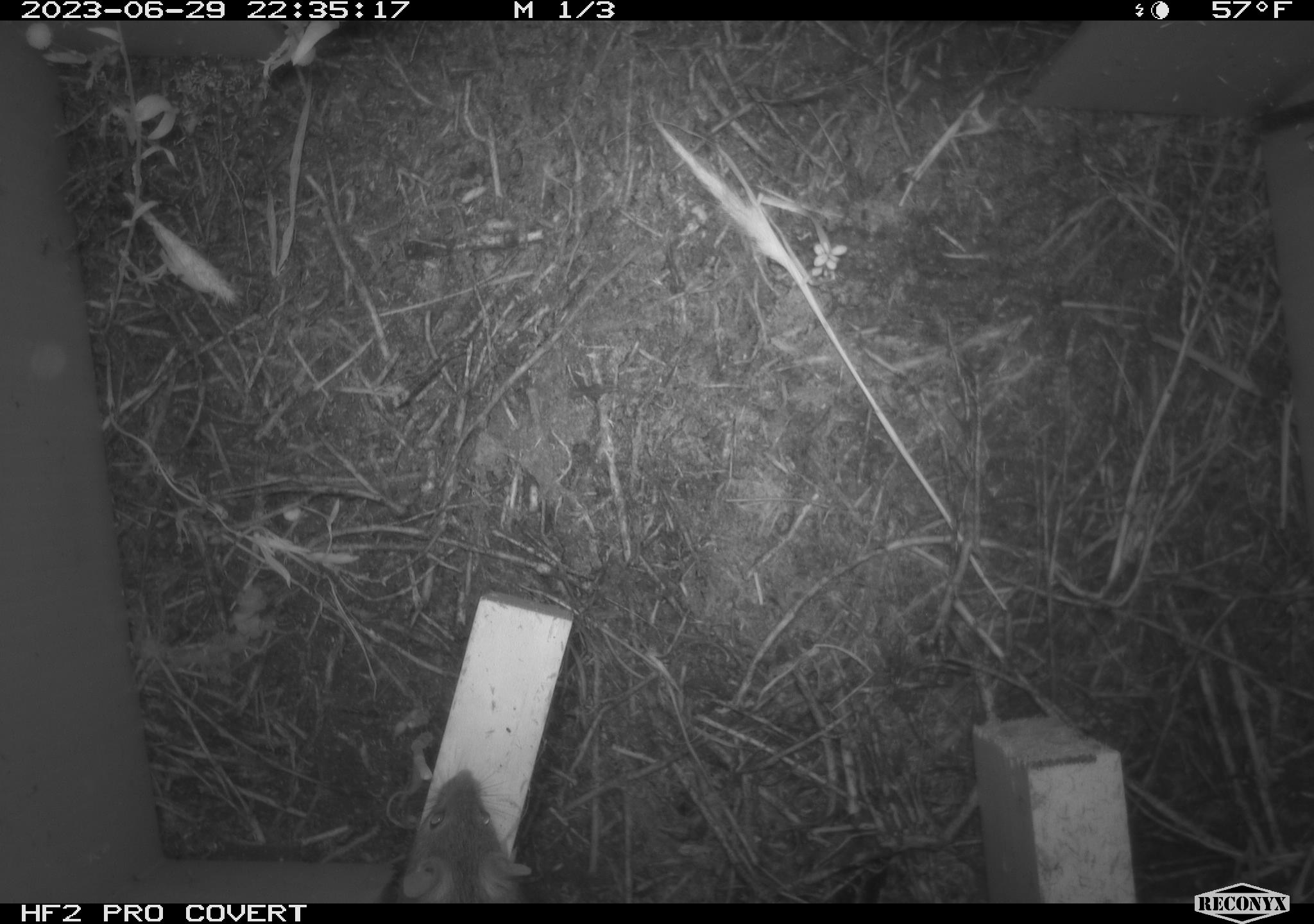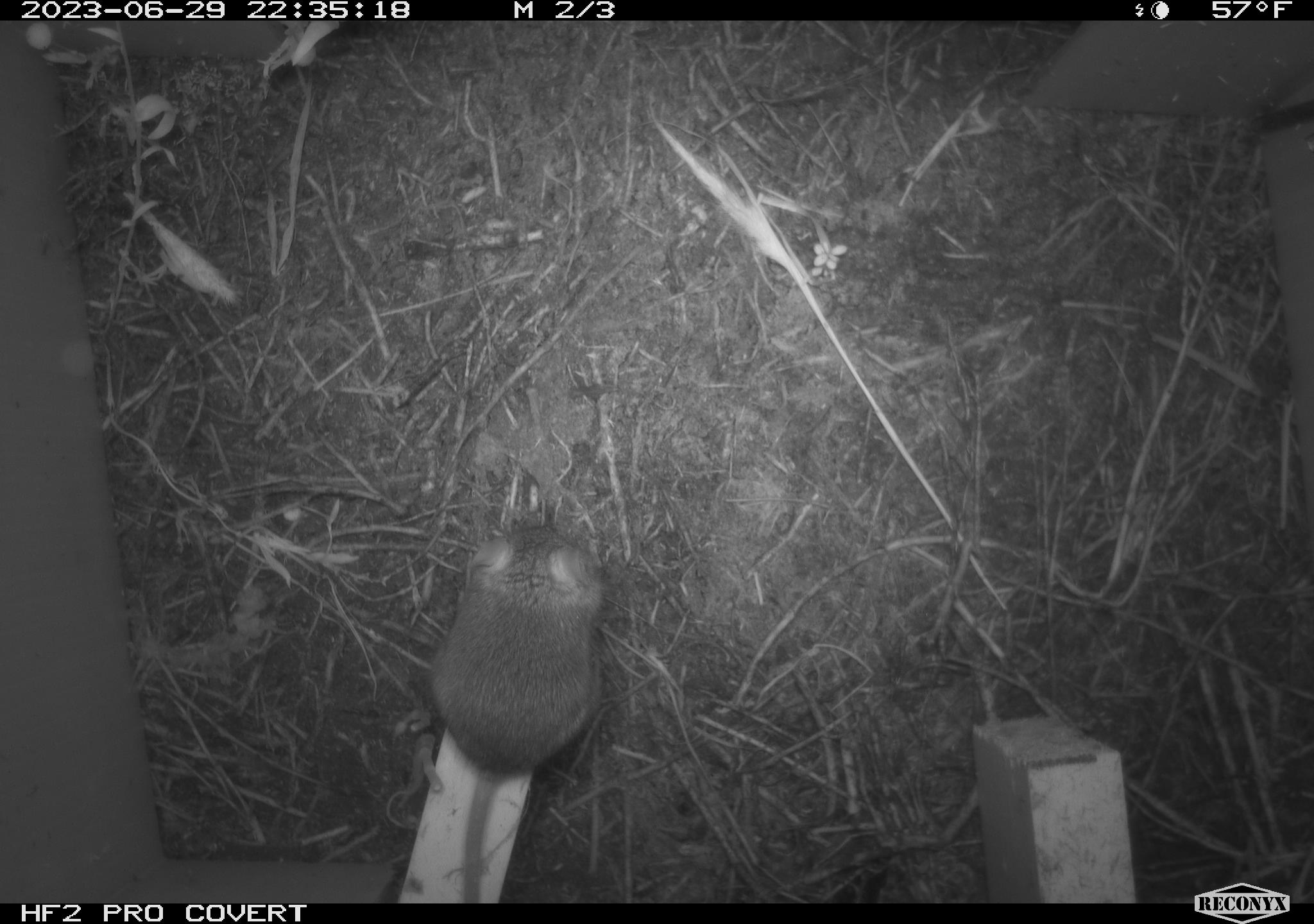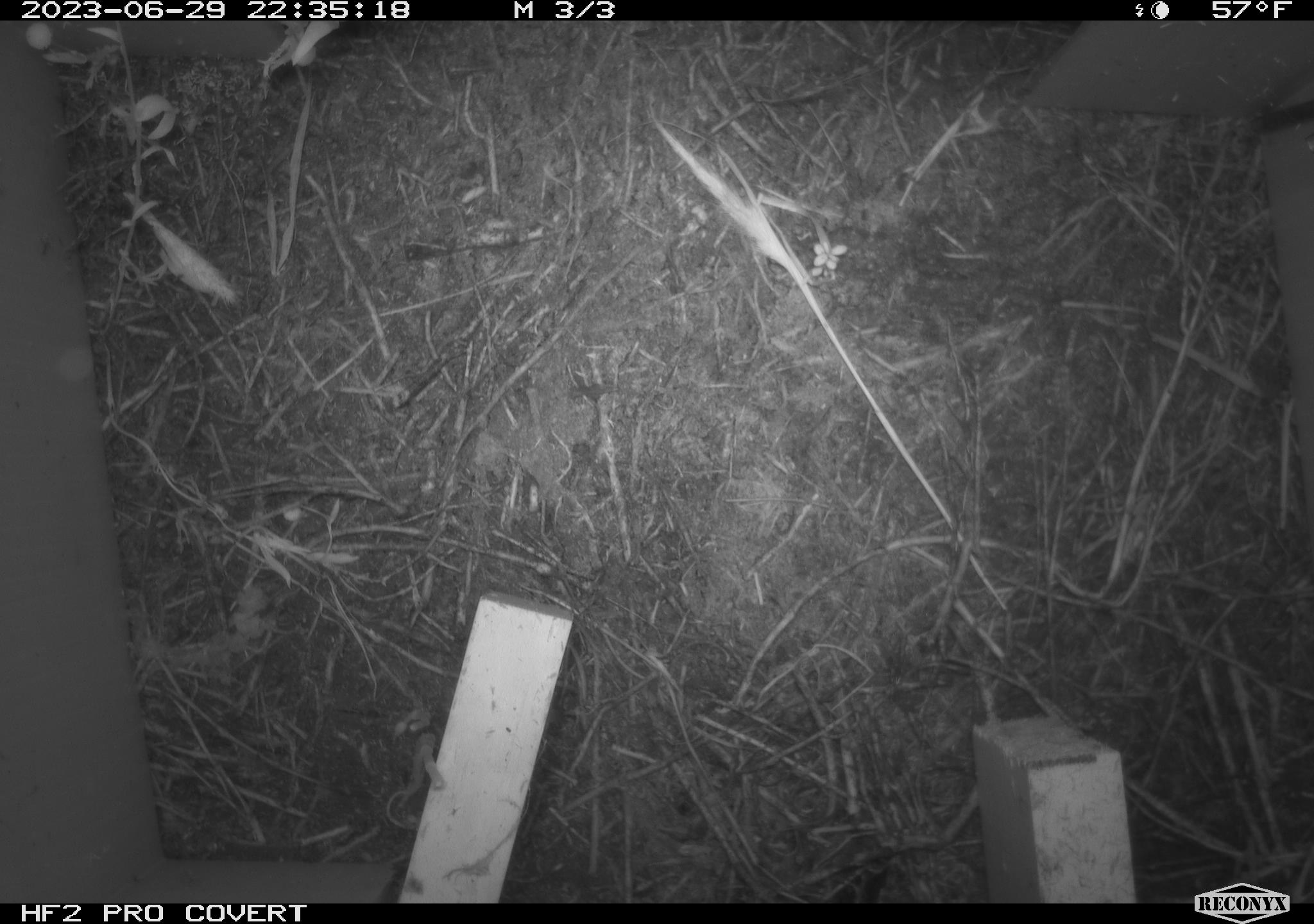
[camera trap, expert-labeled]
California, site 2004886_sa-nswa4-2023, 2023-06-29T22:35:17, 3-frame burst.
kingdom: Animalia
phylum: Chordata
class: Mammalia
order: Rodentia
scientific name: Rodentia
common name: mouse species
Mouse species (Rodentia).